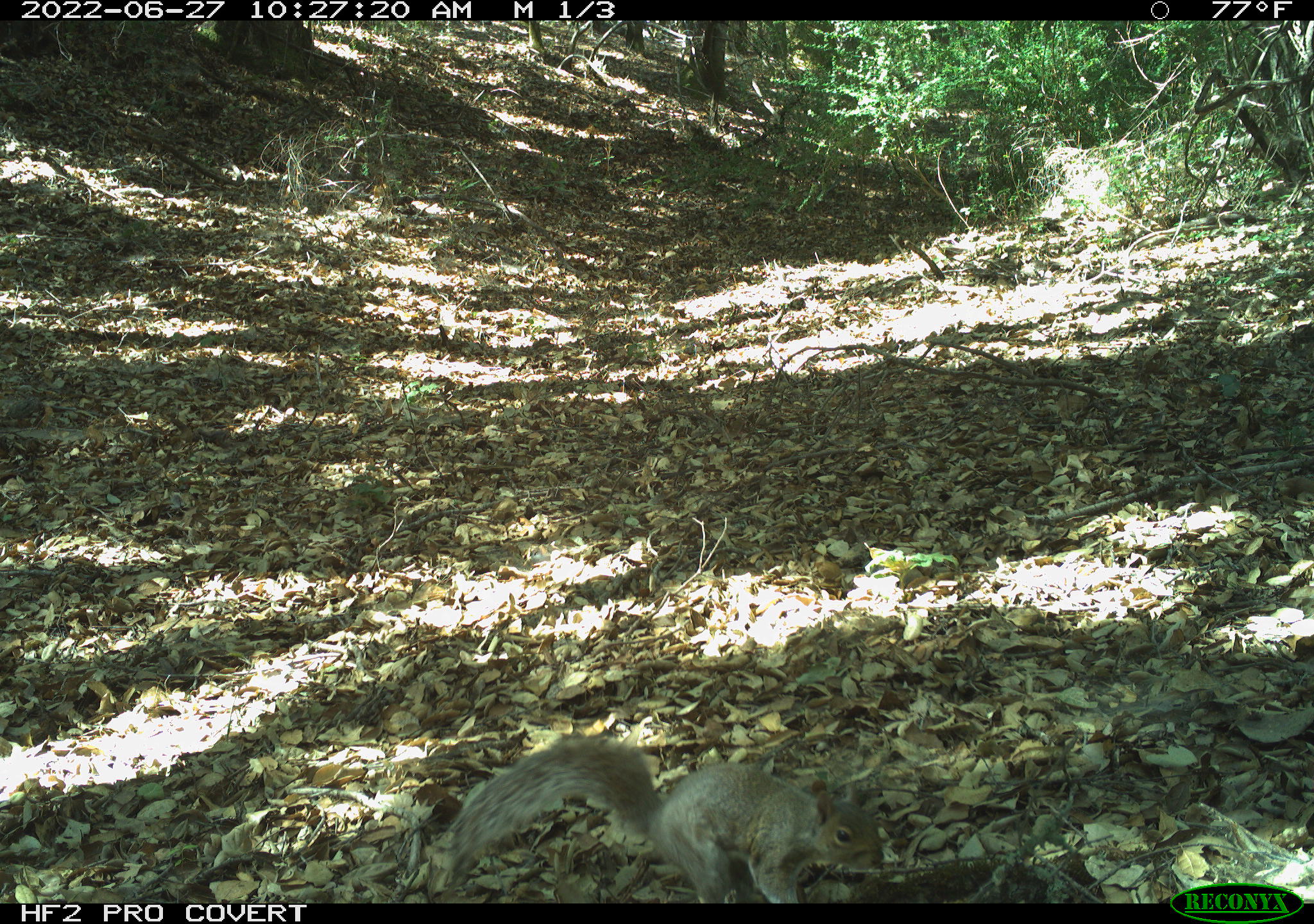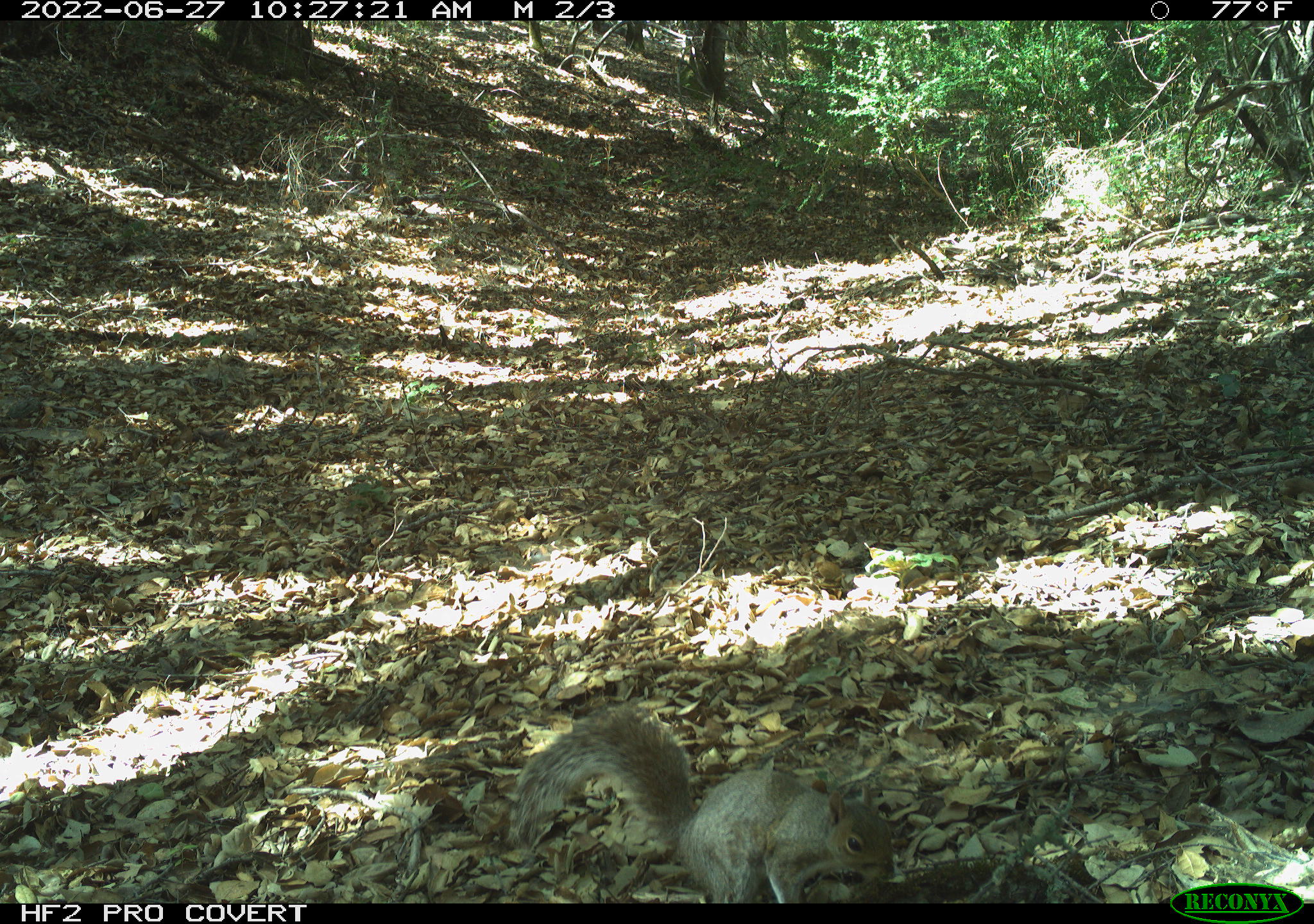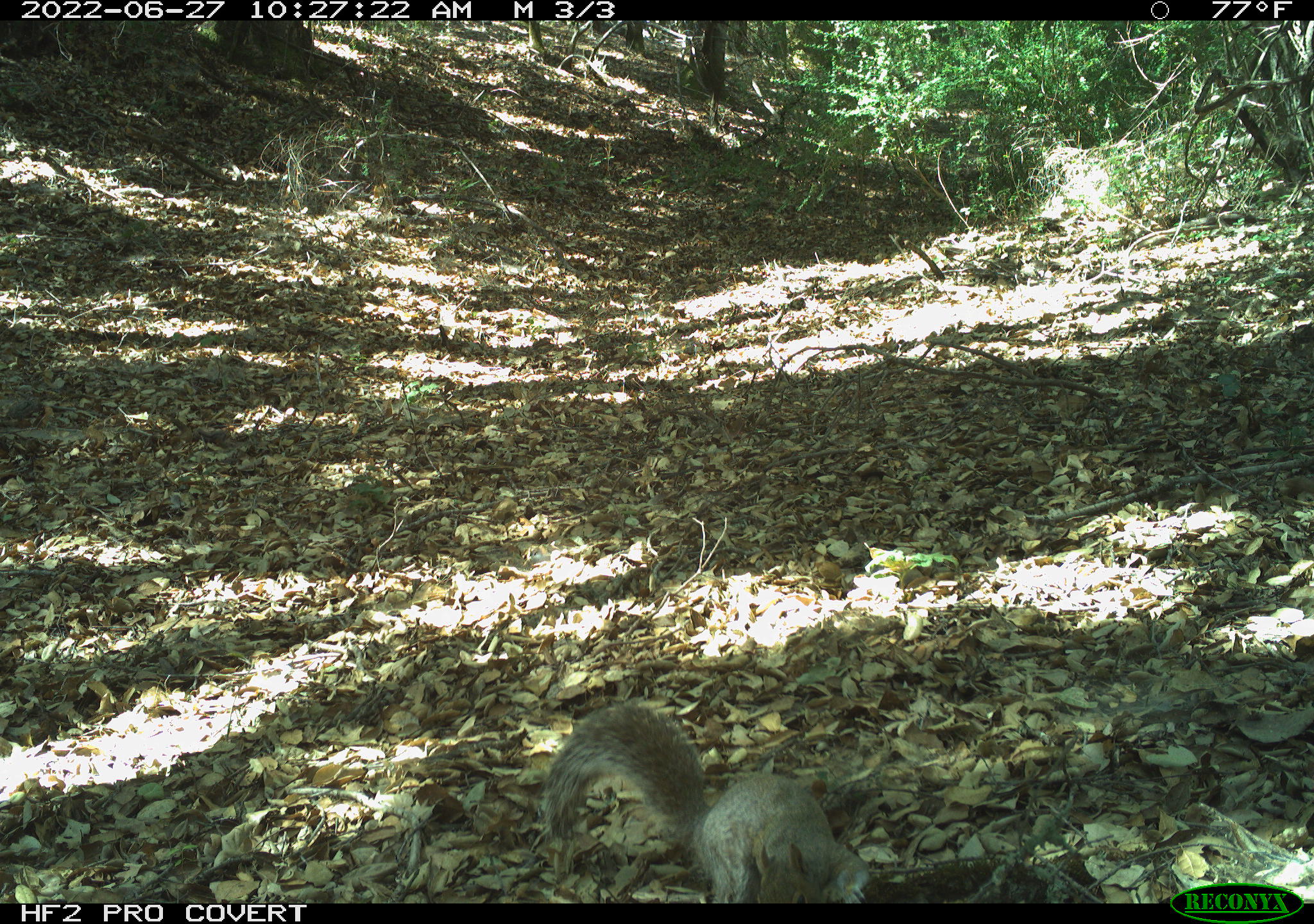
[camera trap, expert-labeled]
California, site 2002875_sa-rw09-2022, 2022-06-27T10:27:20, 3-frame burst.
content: unidentified animal